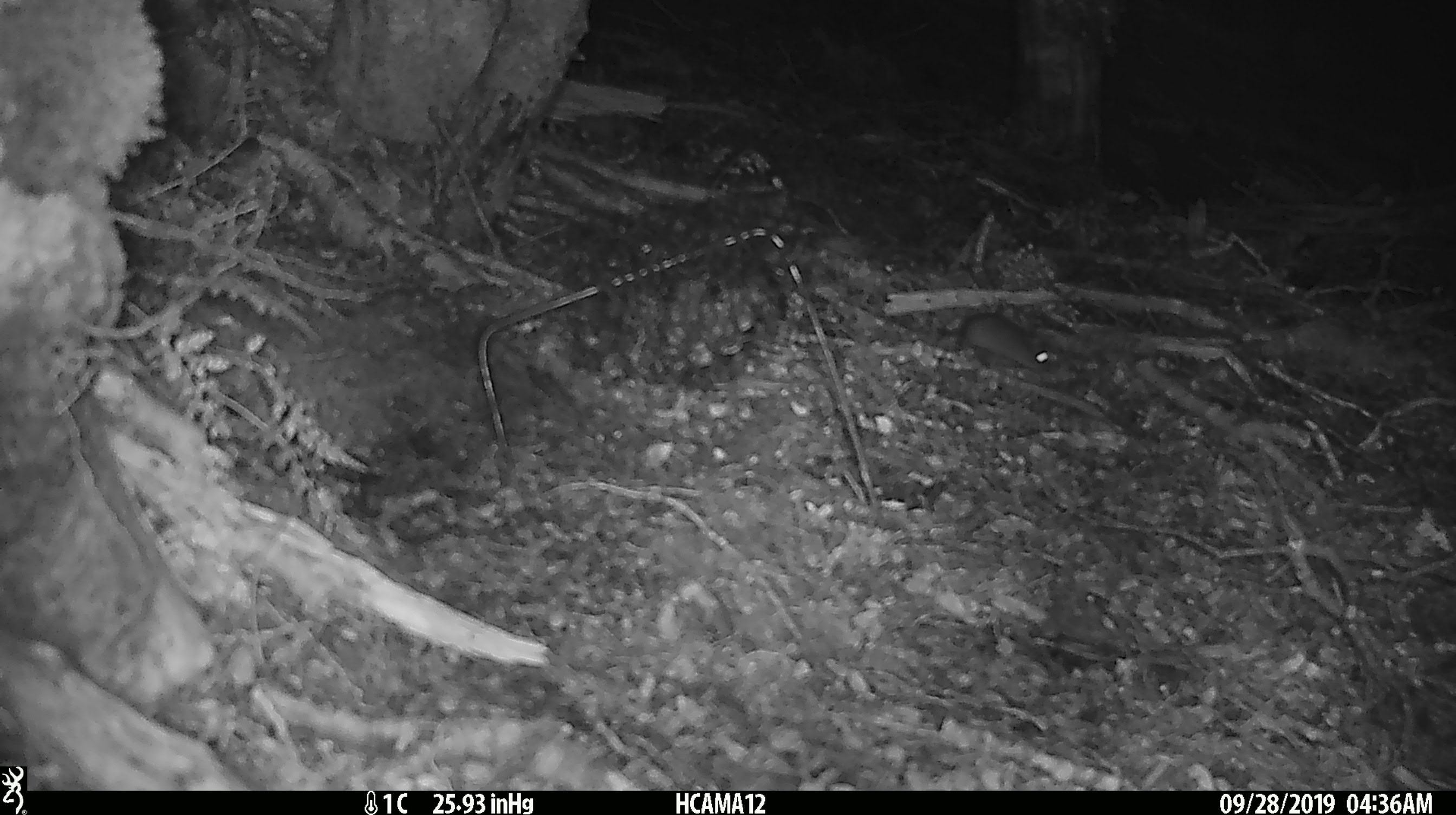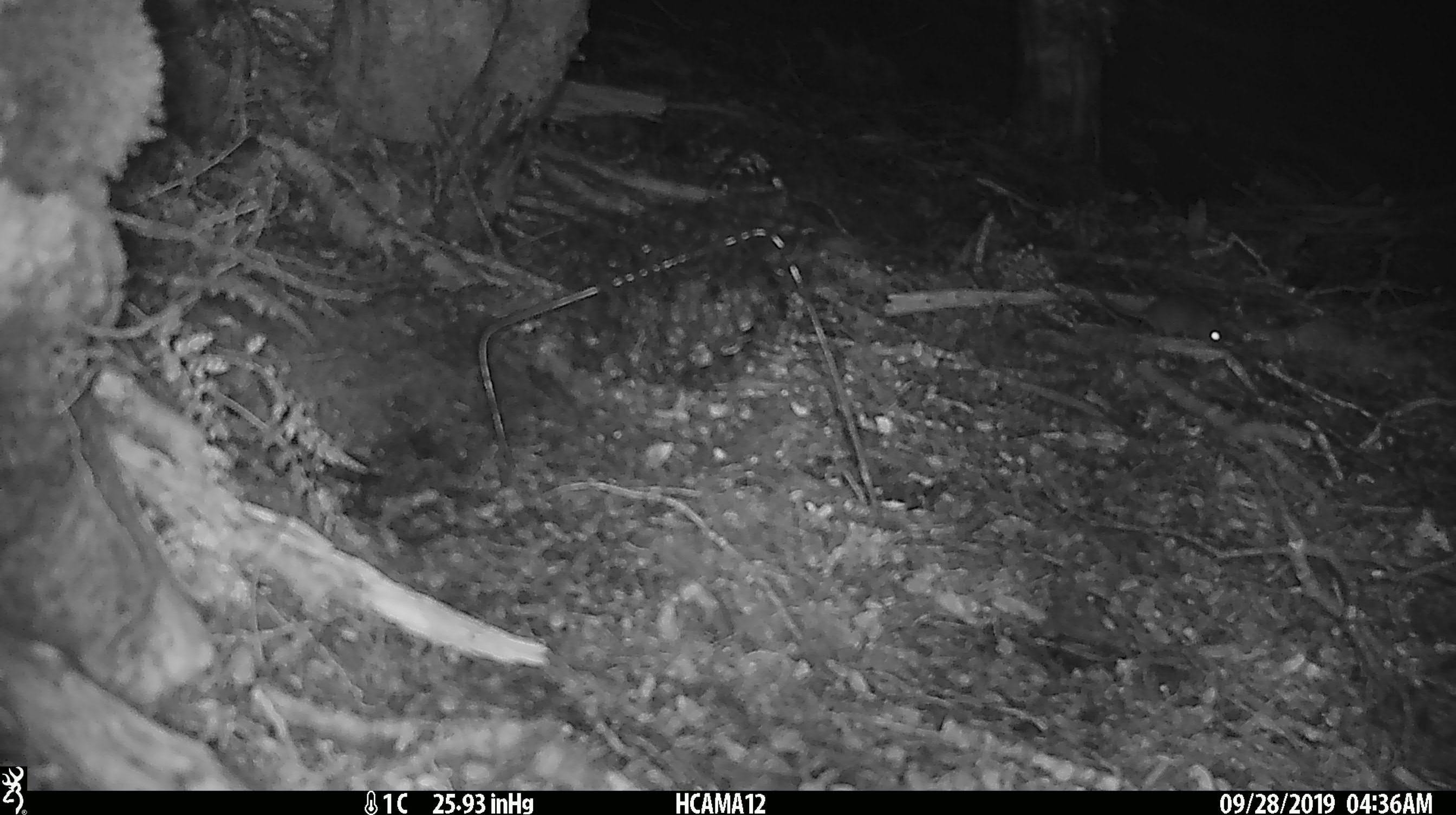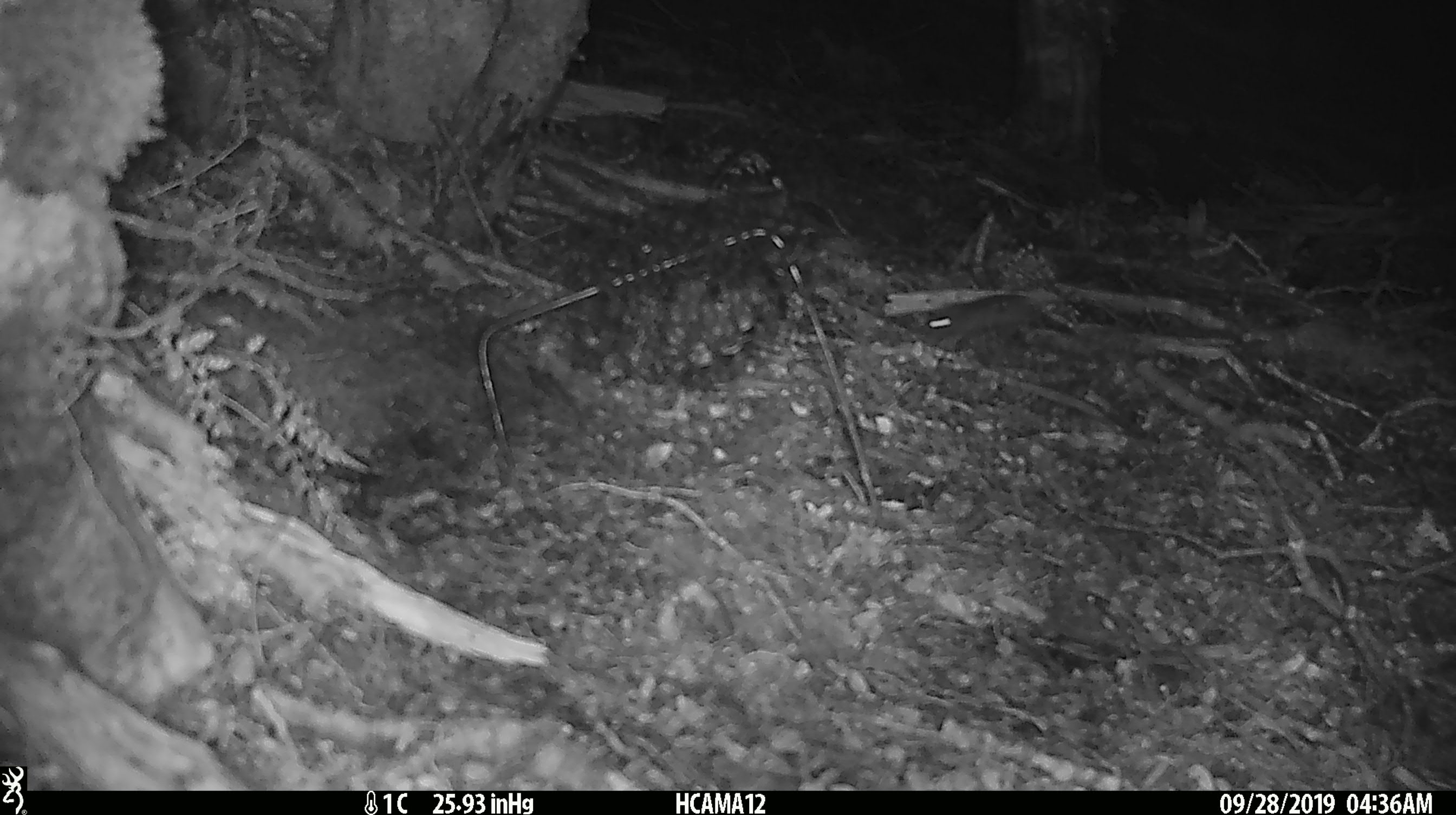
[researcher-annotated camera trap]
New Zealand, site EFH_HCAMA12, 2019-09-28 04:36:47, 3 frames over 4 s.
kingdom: Animalia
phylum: Chordata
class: Mammalia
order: Rodentia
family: Muridae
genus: Mus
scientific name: Mus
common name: mouse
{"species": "mouse (Mus)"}